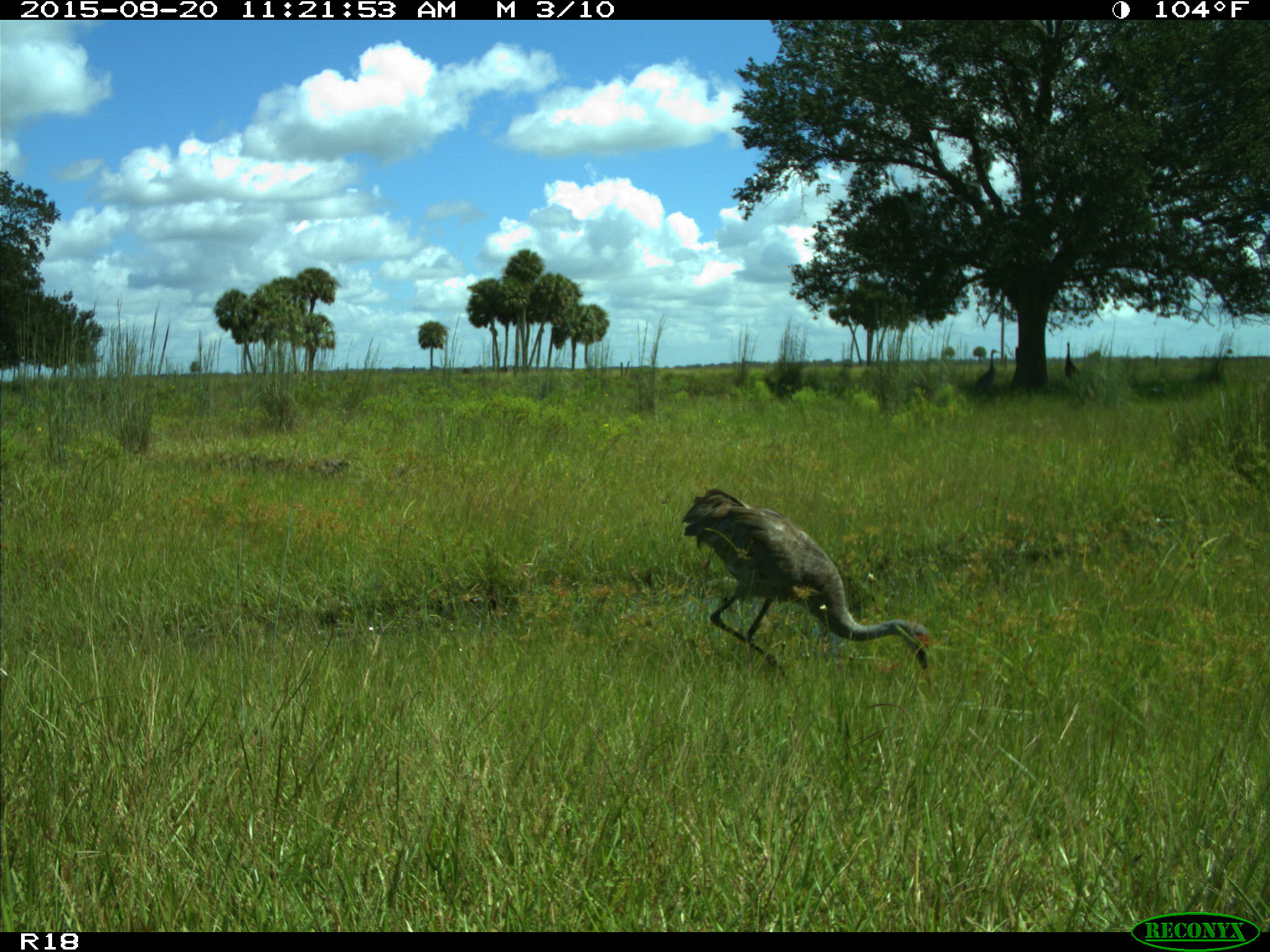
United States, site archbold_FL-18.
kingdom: Animalia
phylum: Chordata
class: Aves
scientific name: Aves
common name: birds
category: unidentified bird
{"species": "unidentified bird (birds) (Aves)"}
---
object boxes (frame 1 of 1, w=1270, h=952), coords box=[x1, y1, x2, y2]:
animal: box=[681, 487, 931, 674]; box=[974, 350, 1000, 398]; box=[1065, 342, 1081, 382]